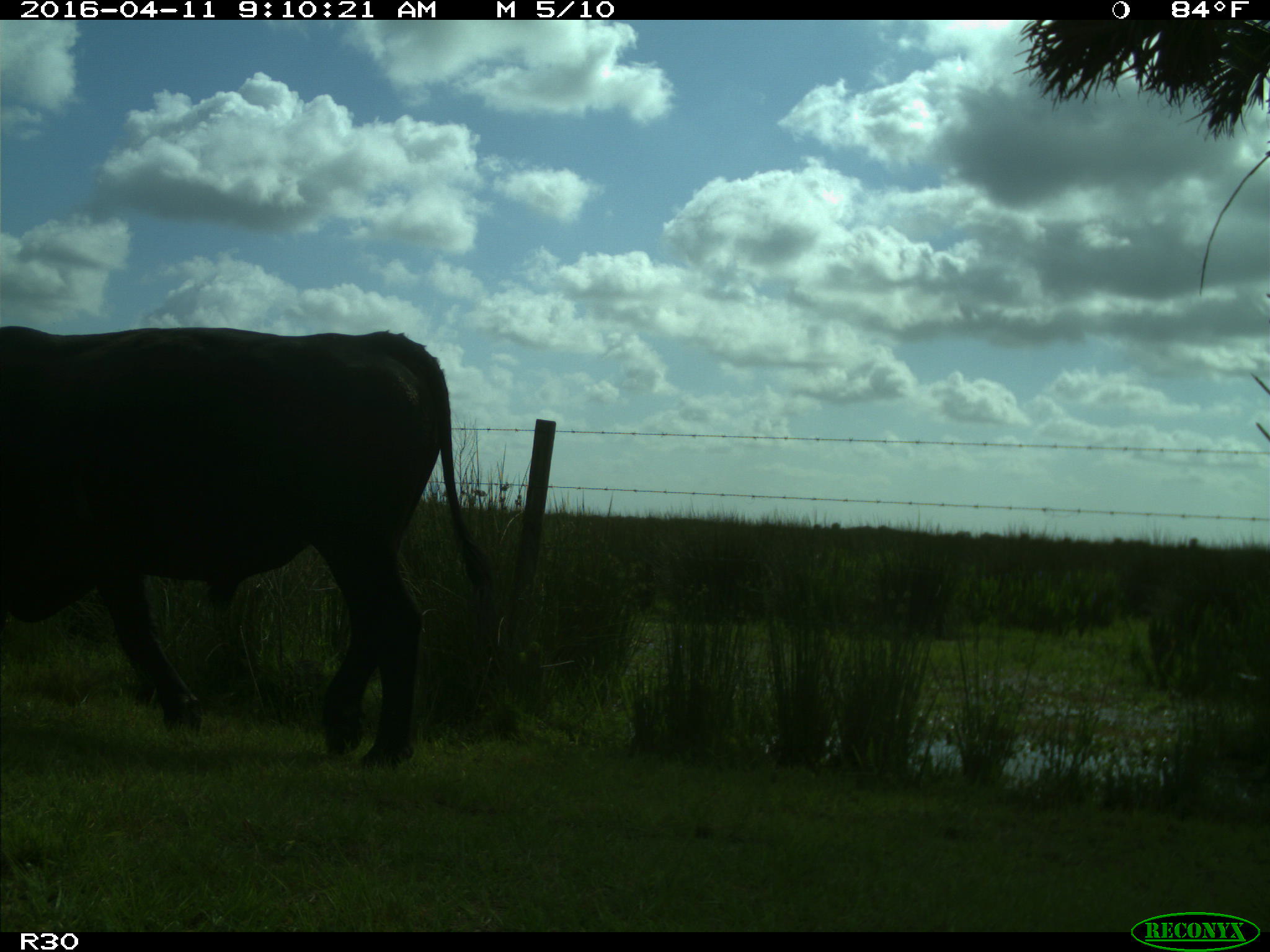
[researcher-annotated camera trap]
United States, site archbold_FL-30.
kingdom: Animalia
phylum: Chordata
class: Mammalia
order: Artiodactyla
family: Bovidae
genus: Bos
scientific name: Bos taurus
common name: domestic cow